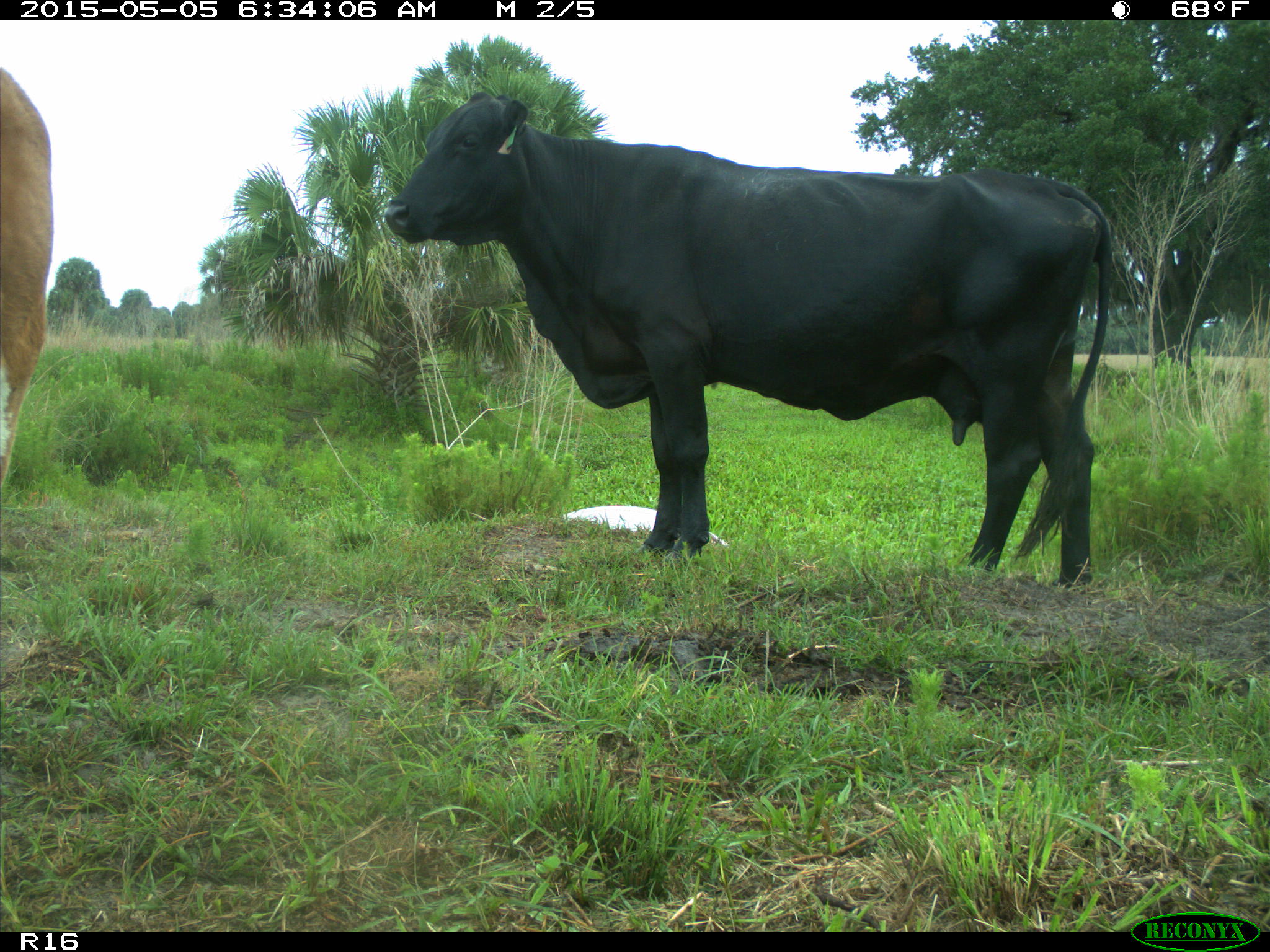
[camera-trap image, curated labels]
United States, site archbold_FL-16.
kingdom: Animalia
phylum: Chordata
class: Mammalia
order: Artiodactyla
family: Bovidae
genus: Bos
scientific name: Bos taurus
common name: domestic cow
Bos taurus (domestic cow).